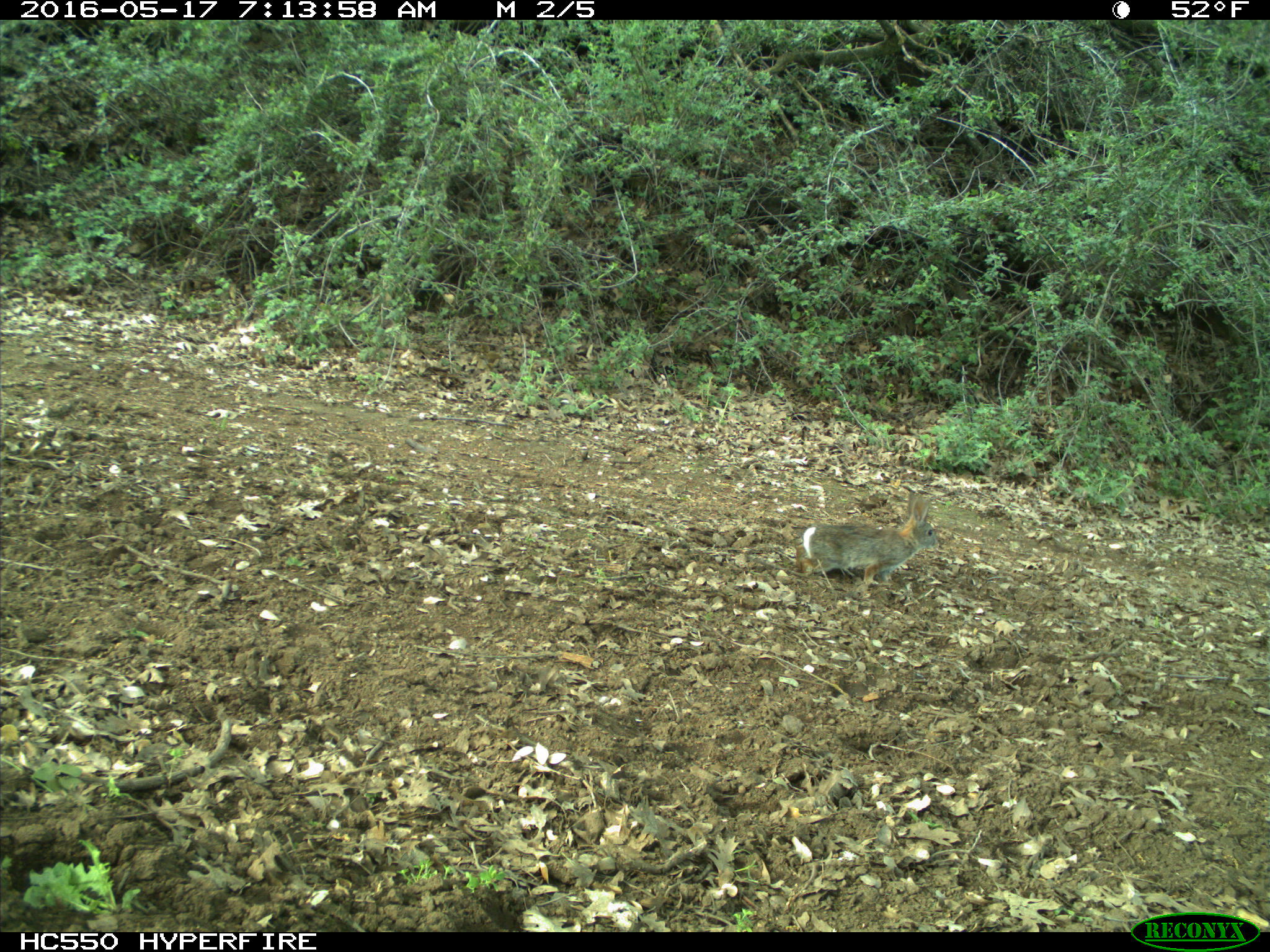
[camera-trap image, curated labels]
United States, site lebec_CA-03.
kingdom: Animalia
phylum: Chordata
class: Mammalia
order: Lagomorpha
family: Leporidae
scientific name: Leporidae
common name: rabbits and hares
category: unidentified rabbit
Unidentified rabbit (rabbits and hares) (Leporidae).